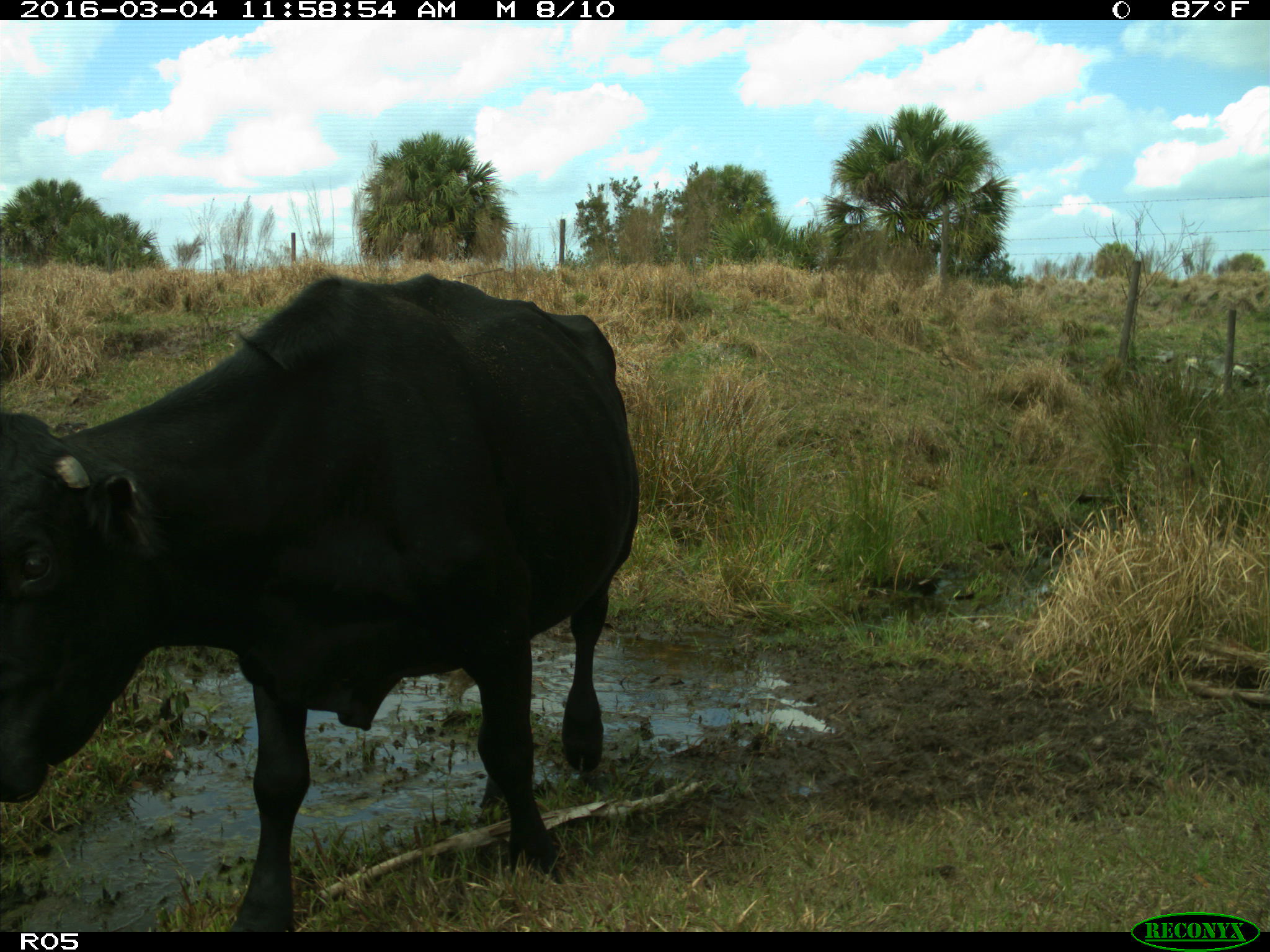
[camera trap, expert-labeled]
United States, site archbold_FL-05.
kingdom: Animalia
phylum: Chordata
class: Mammalia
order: Artiodactyla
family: Bovidae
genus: Bos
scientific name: Bos taurus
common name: domestic cow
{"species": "Bos taurus (domestic cow)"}